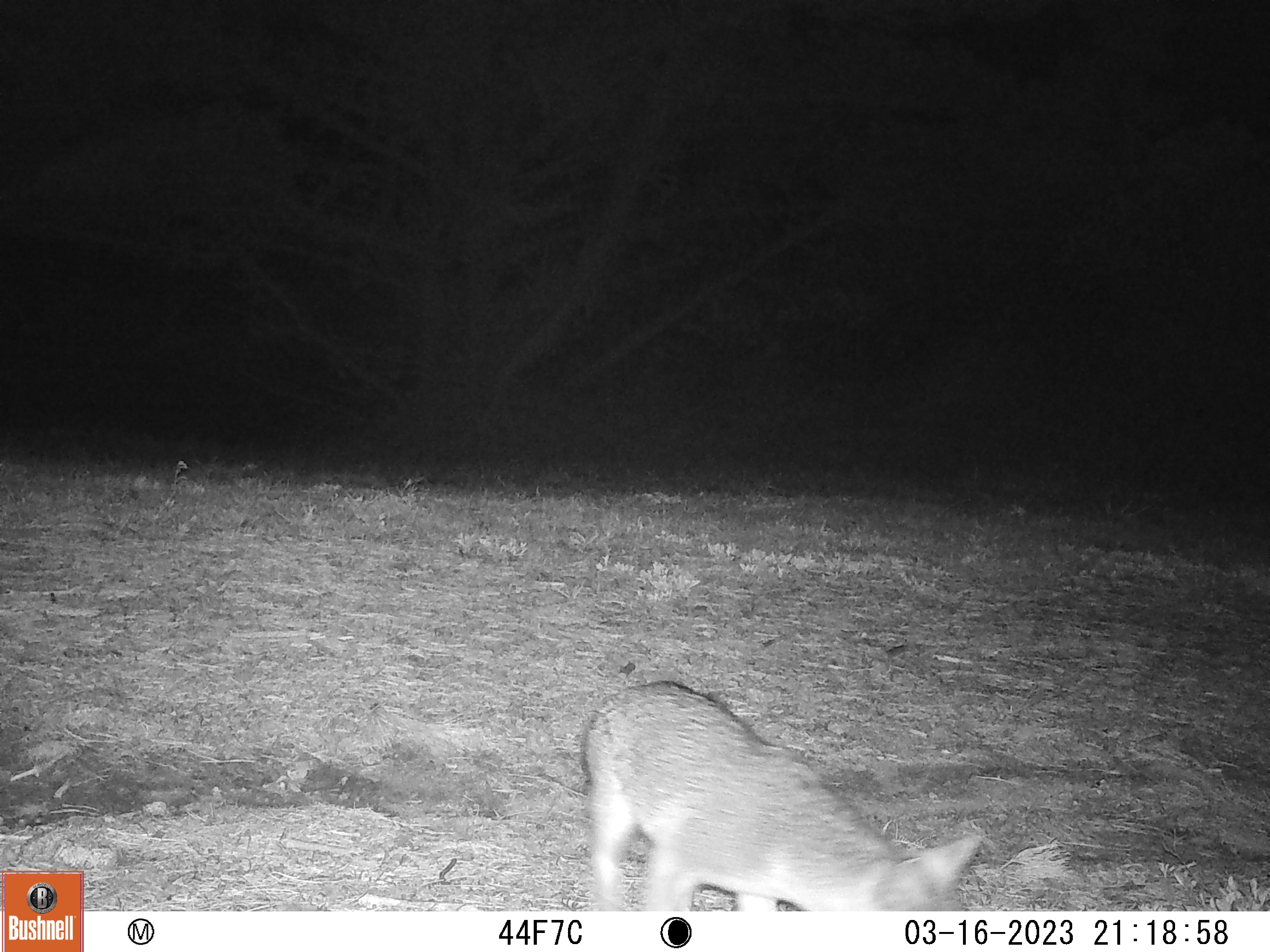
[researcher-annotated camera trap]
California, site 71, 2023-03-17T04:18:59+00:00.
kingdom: Animalia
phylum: Chordata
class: Mammalia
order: Carnivora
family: Canidae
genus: Urocyon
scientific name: Urocyon cinereoargenteus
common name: gray fox